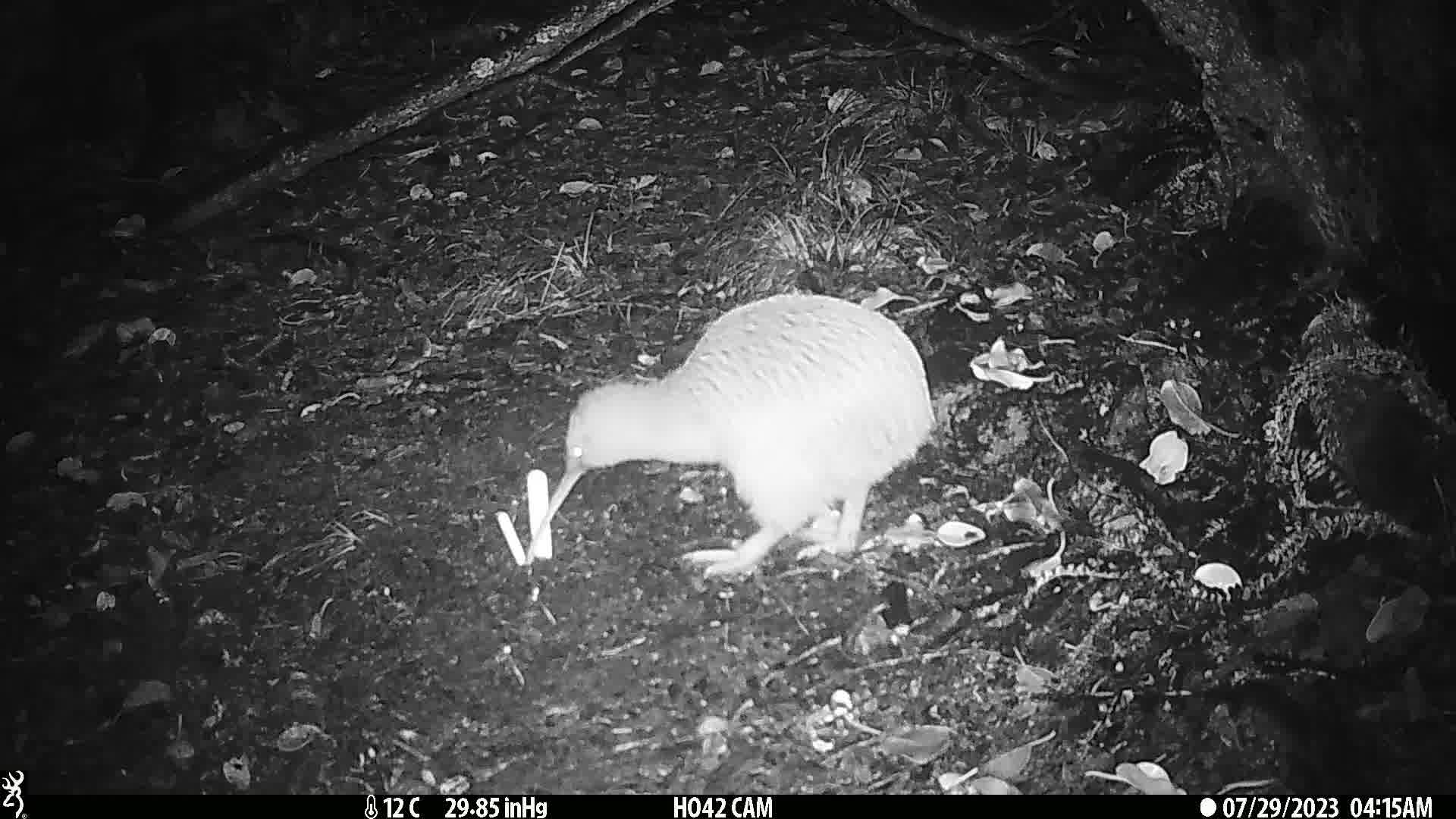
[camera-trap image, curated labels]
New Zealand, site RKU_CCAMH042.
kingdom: Animalia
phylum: Chordata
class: Aves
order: Apterygiformes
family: Apterygidae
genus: Apteryx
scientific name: Apteryx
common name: kiwi